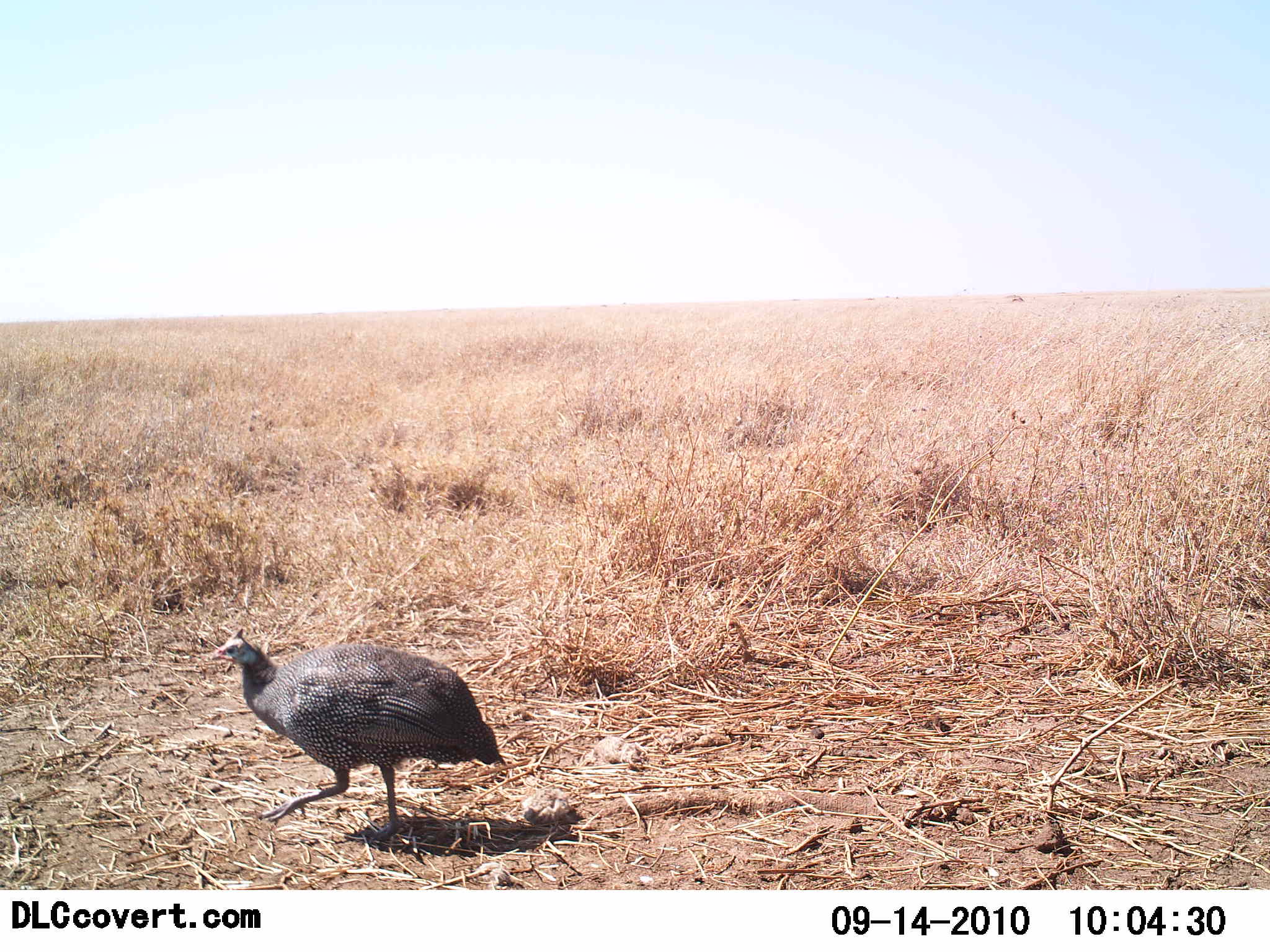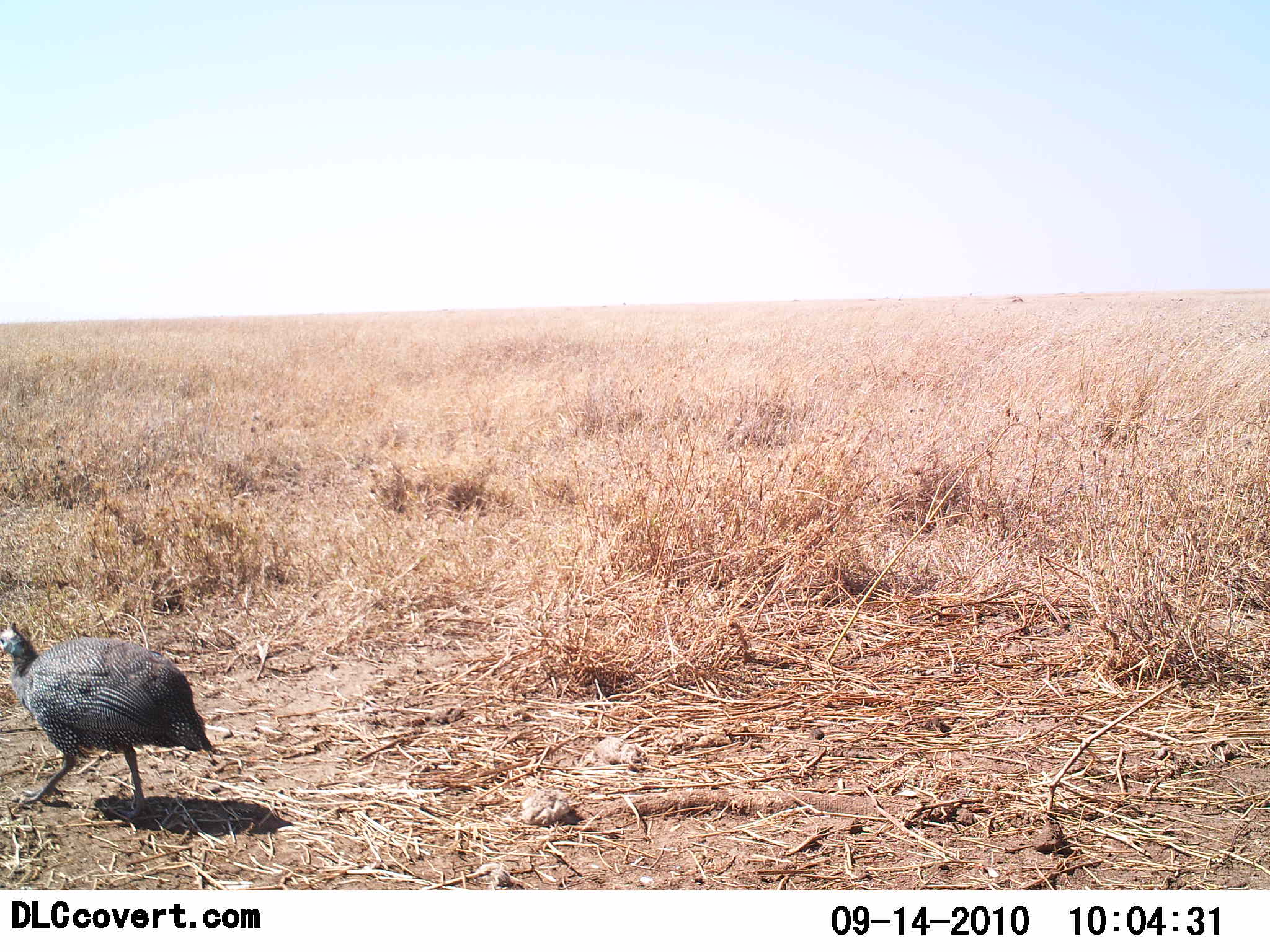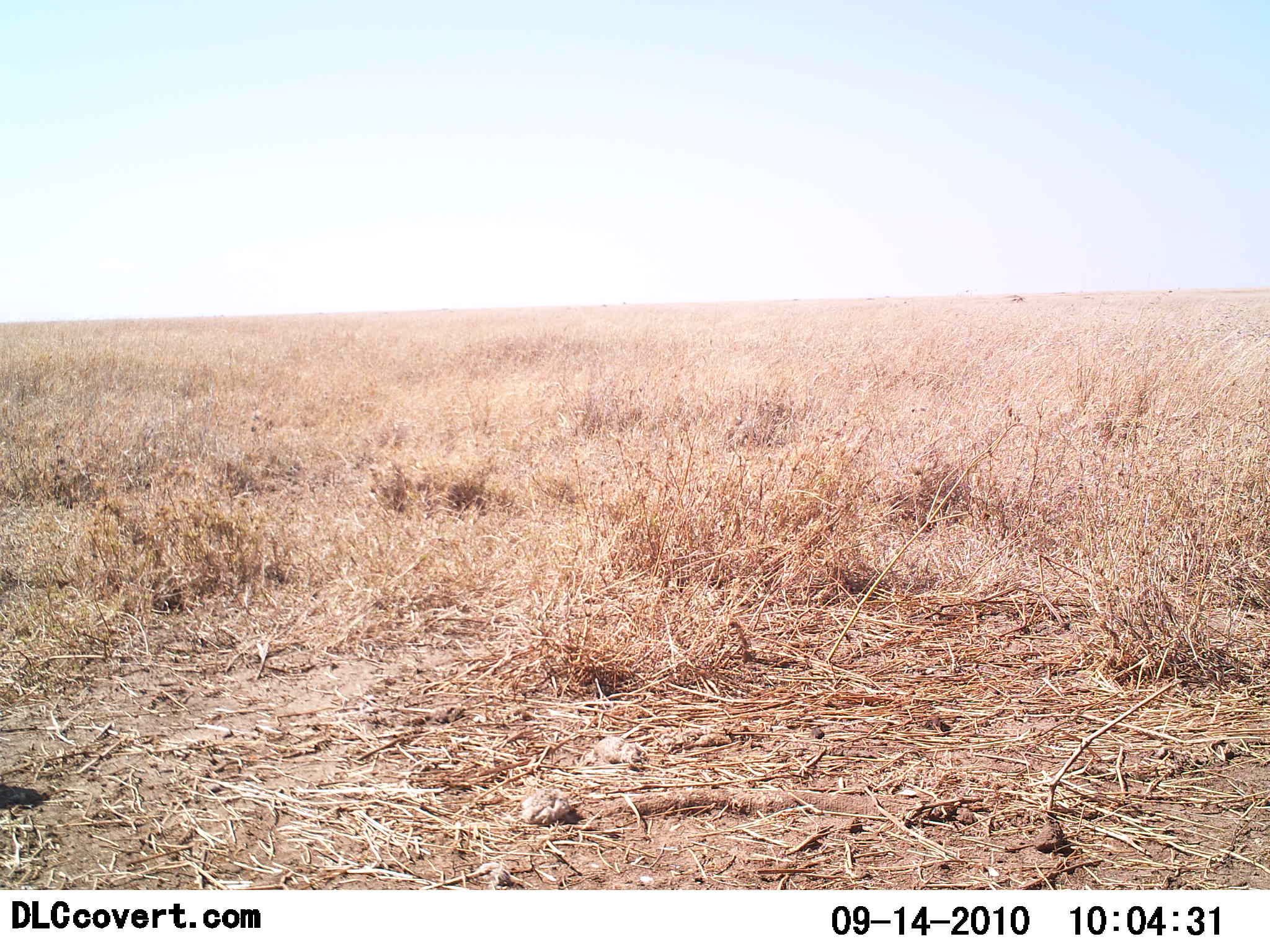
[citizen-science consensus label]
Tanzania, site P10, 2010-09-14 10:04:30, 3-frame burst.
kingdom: Animalia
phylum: Chordata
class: Aves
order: Galliformes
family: Numididae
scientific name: Numididae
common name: guinea fowl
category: guineafowl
Guineafowl (guinea fowl) (Numididae), count 1. Behavior (volunteer vote fractions): standing 6%, resting 0%, moving 100%, interacting 0%. Young present (vote fraction): 0%. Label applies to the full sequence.